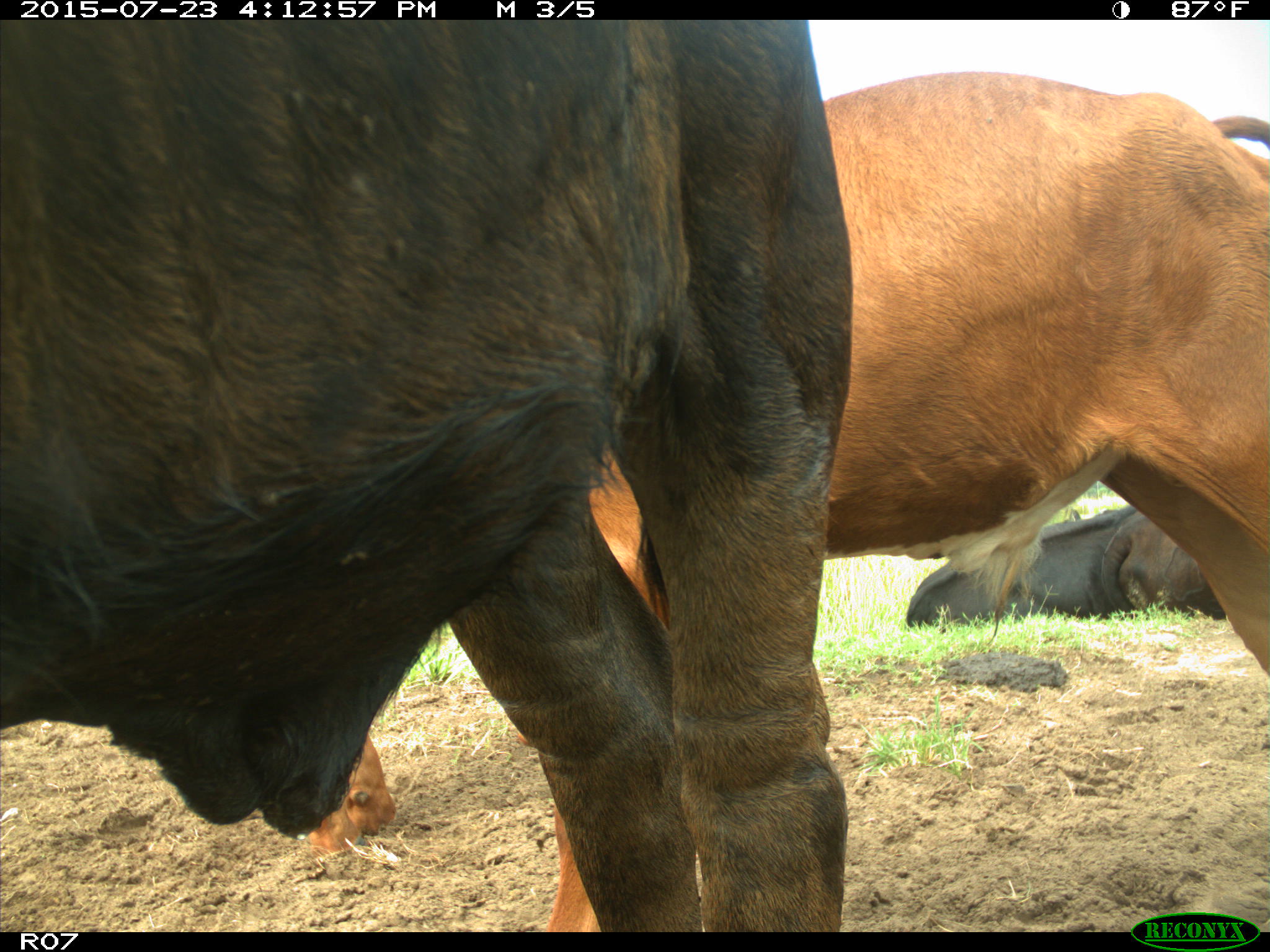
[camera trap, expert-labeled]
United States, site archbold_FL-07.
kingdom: Animalia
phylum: Chordata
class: Mammalia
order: Artiodactyla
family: Bovidae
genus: Bos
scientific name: Bos taurus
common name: domestic cow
Bos taurus (domestic cow).